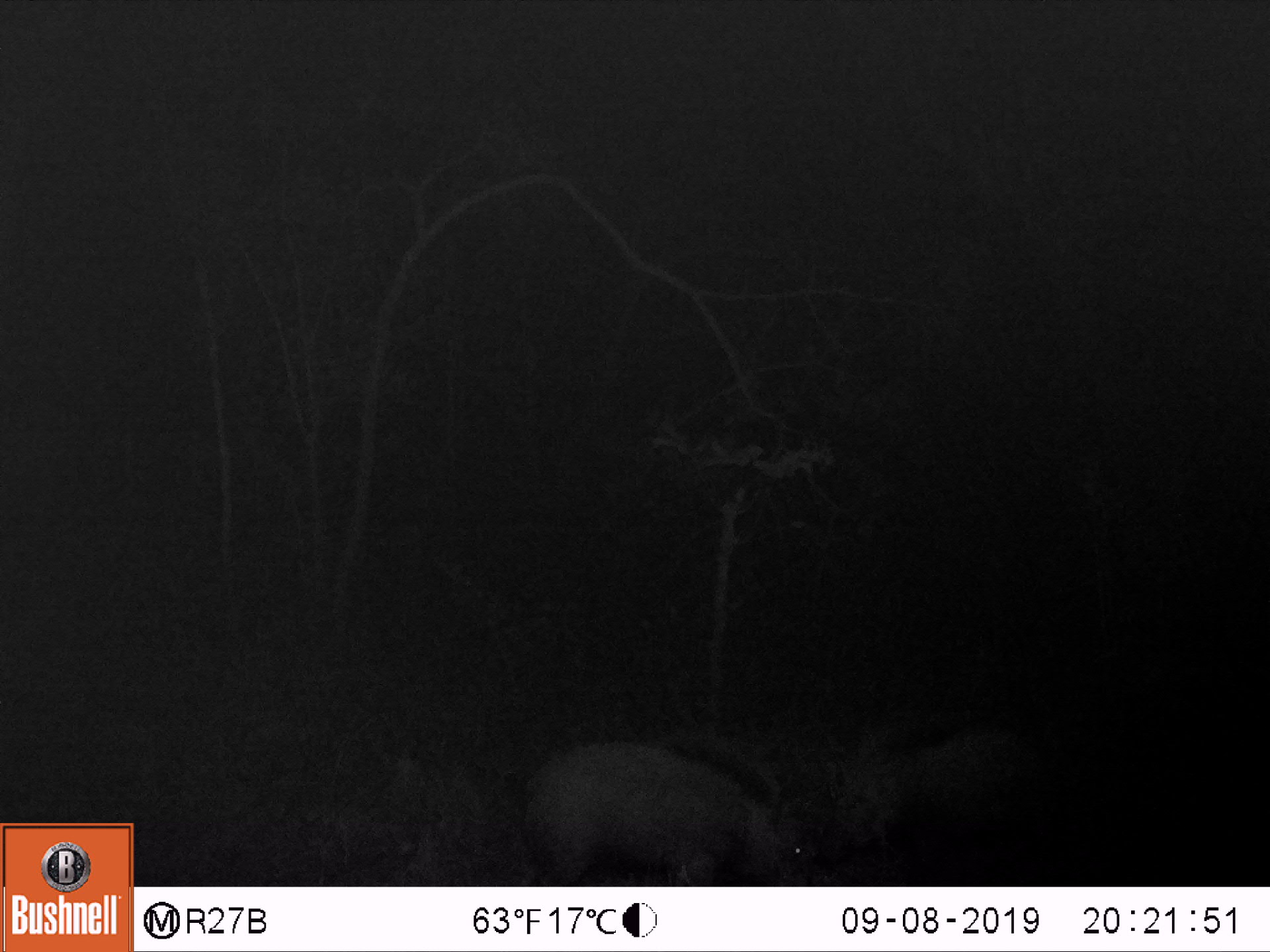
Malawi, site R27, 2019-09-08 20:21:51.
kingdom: Animalia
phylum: Chordata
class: Mammalia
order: Artiodactyla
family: Suidae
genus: Potamochoerus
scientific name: Potamochoerus larvatus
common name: bushpig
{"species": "bushpig (Potamochoerus larvatus)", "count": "2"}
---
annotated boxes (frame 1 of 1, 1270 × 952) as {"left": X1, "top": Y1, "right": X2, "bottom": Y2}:
bushpig: {"left": 521, "top": 730, "right": 813, "bottom": 885}; {"left": 825, "top": 716, "right": 1051, "bottom": 863}